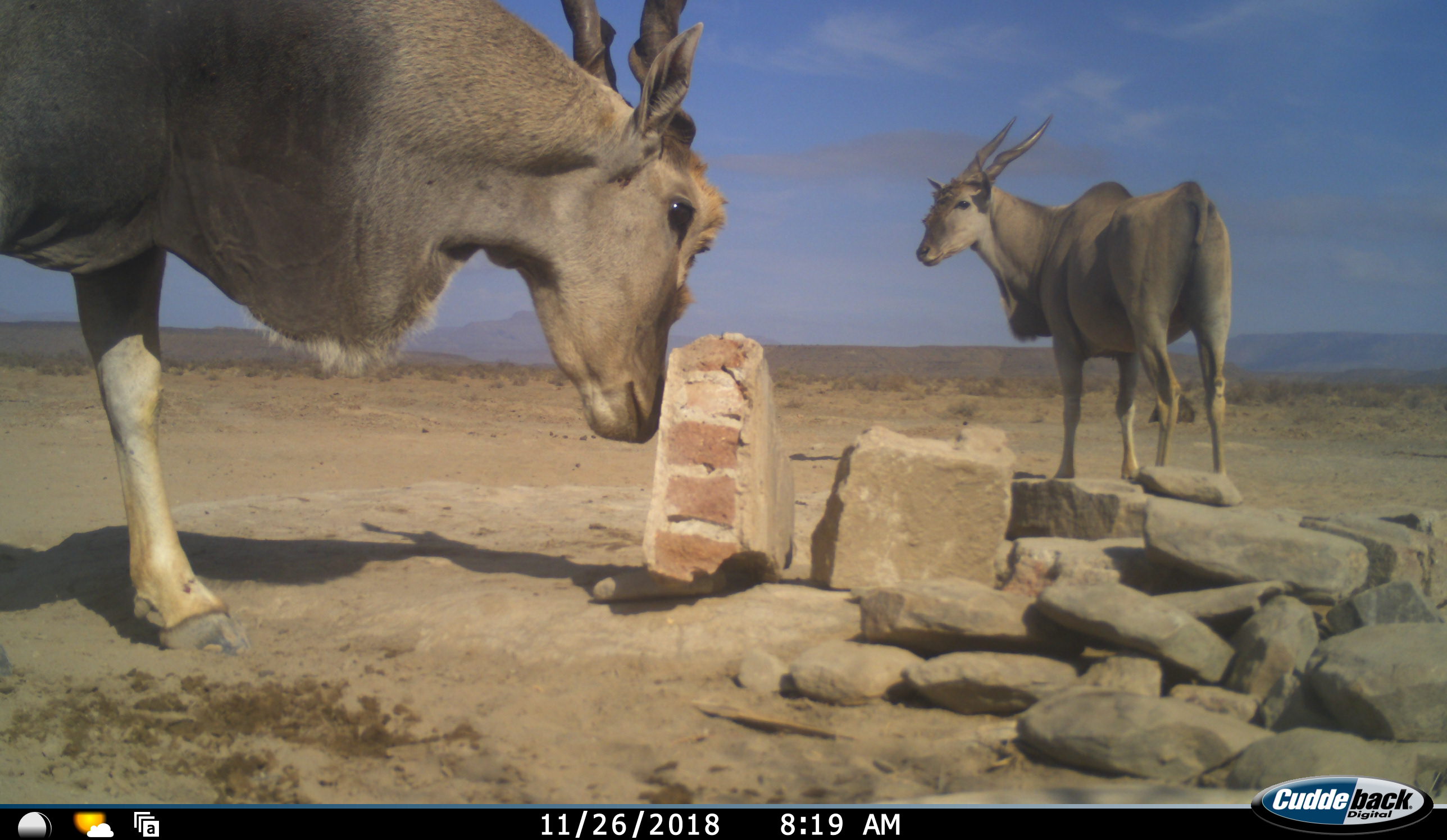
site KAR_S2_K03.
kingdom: Animalia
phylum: Chordata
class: Mammalia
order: Artiodactyla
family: Bovidae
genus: Tragelaphus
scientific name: Tragelaphus oryx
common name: eland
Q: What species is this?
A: Eland (Tragelaphus oryx).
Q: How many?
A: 2.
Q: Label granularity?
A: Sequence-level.